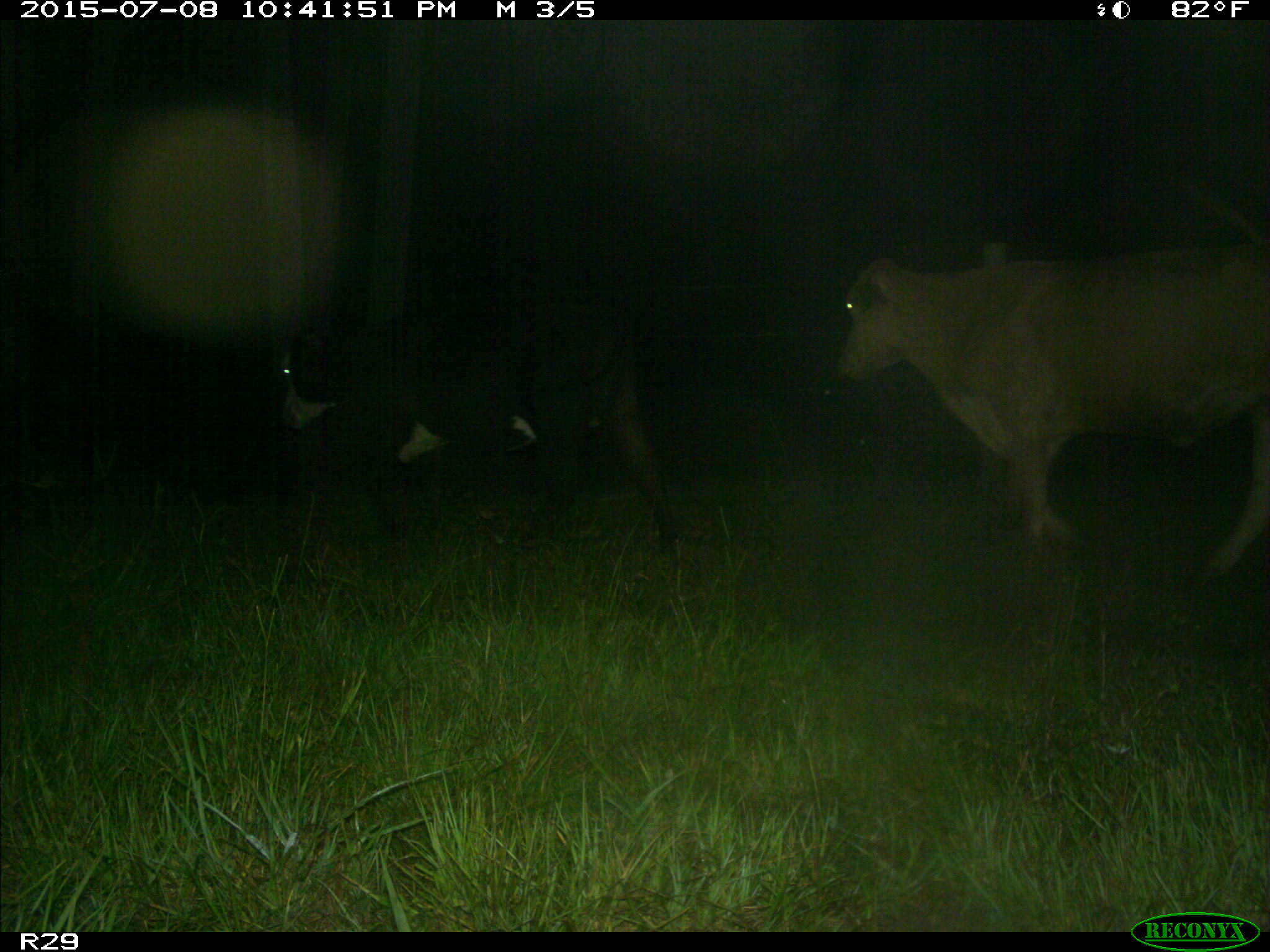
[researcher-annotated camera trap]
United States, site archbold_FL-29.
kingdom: Animalia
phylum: Chordata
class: Mammalia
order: Artiodactyla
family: Bovidae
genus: Bos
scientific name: Bos taurus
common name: domestic cow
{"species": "Bos taurus (domestic cow)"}